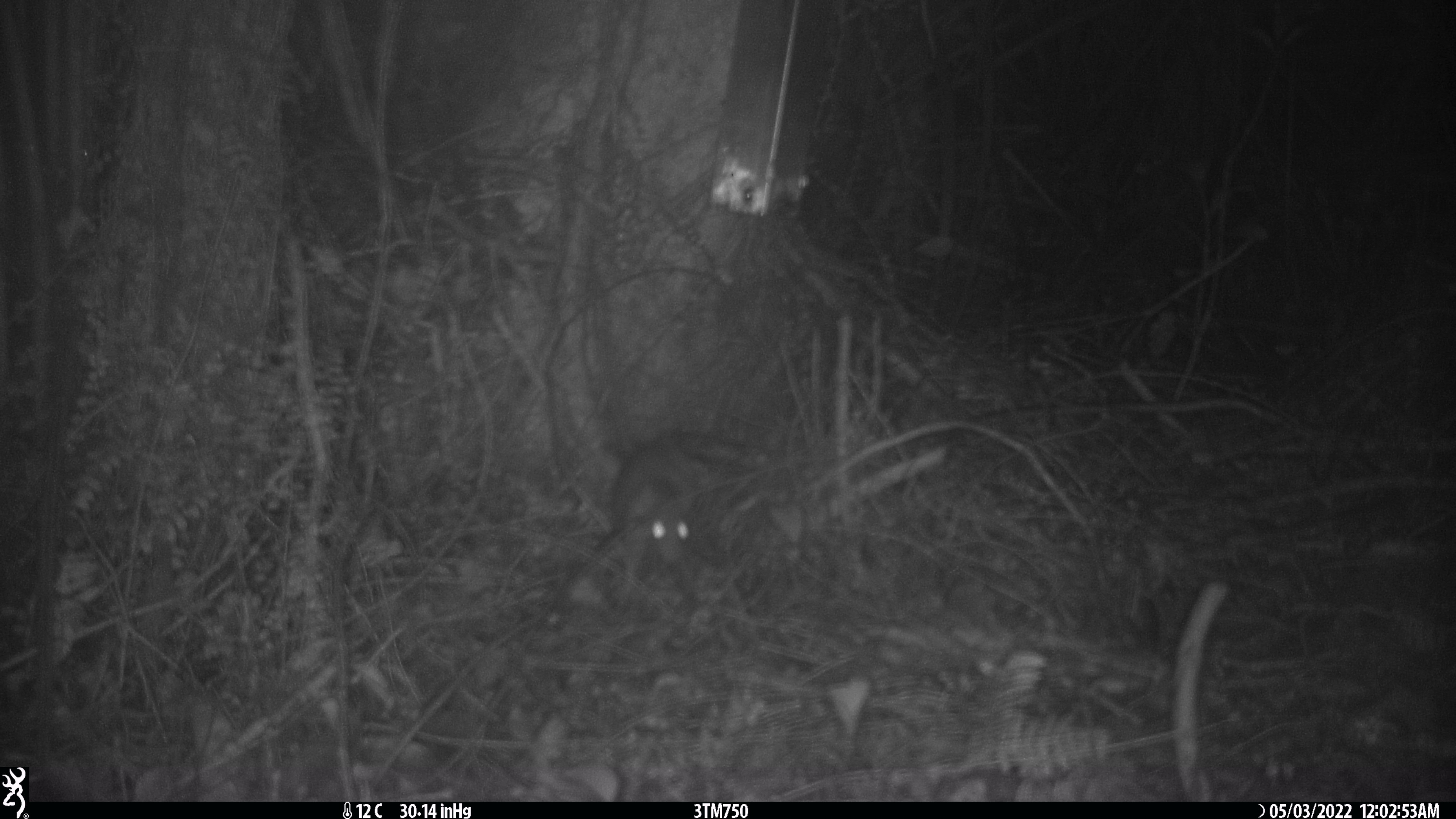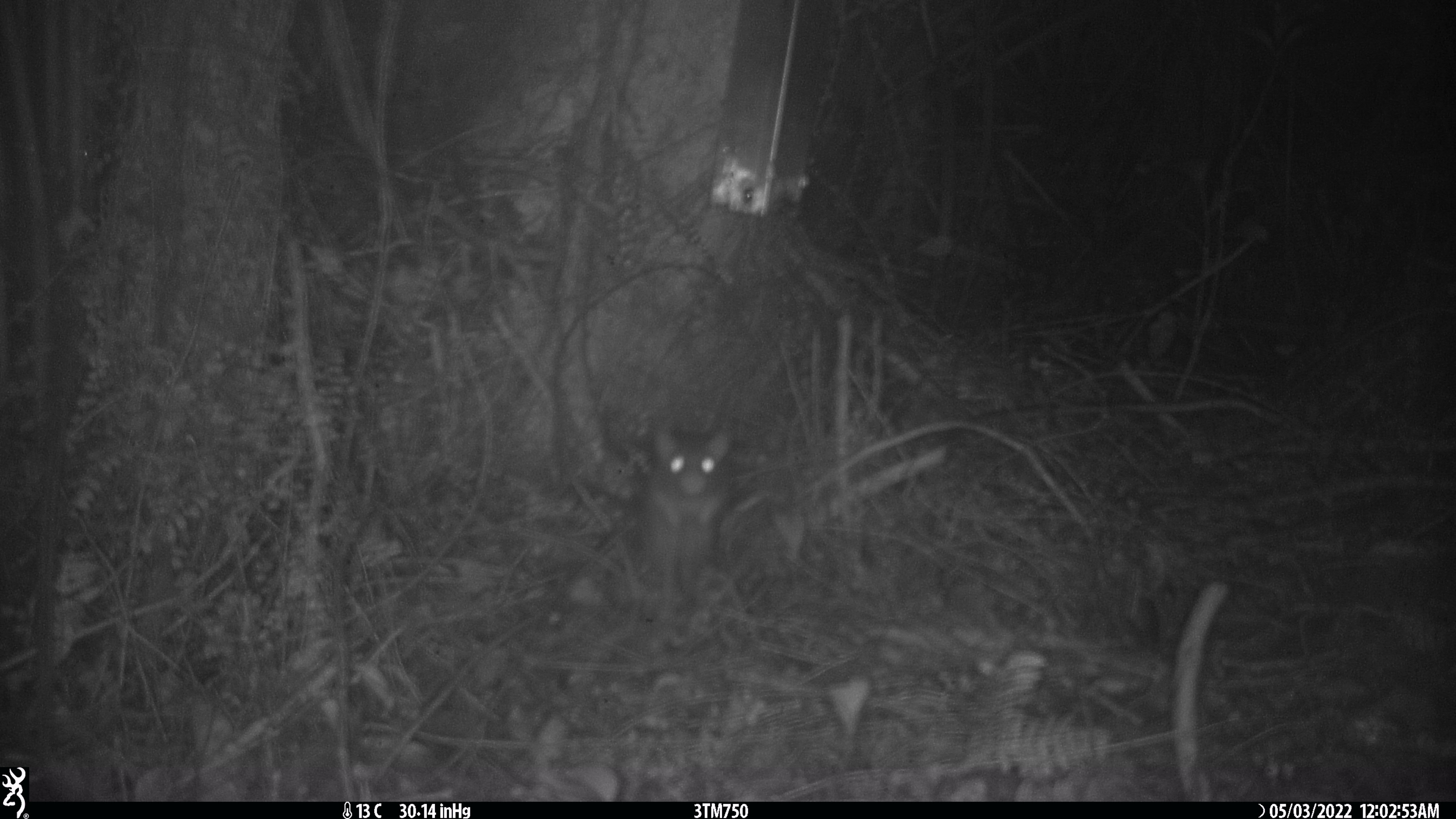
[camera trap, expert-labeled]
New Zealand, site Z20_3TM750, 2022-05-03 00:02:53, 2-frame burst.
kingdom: Animalia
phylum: Chordata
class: Mammalia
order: Rodentia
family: Muridae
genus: Rattus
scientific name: Rattus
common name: rat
Rat (Rattus).